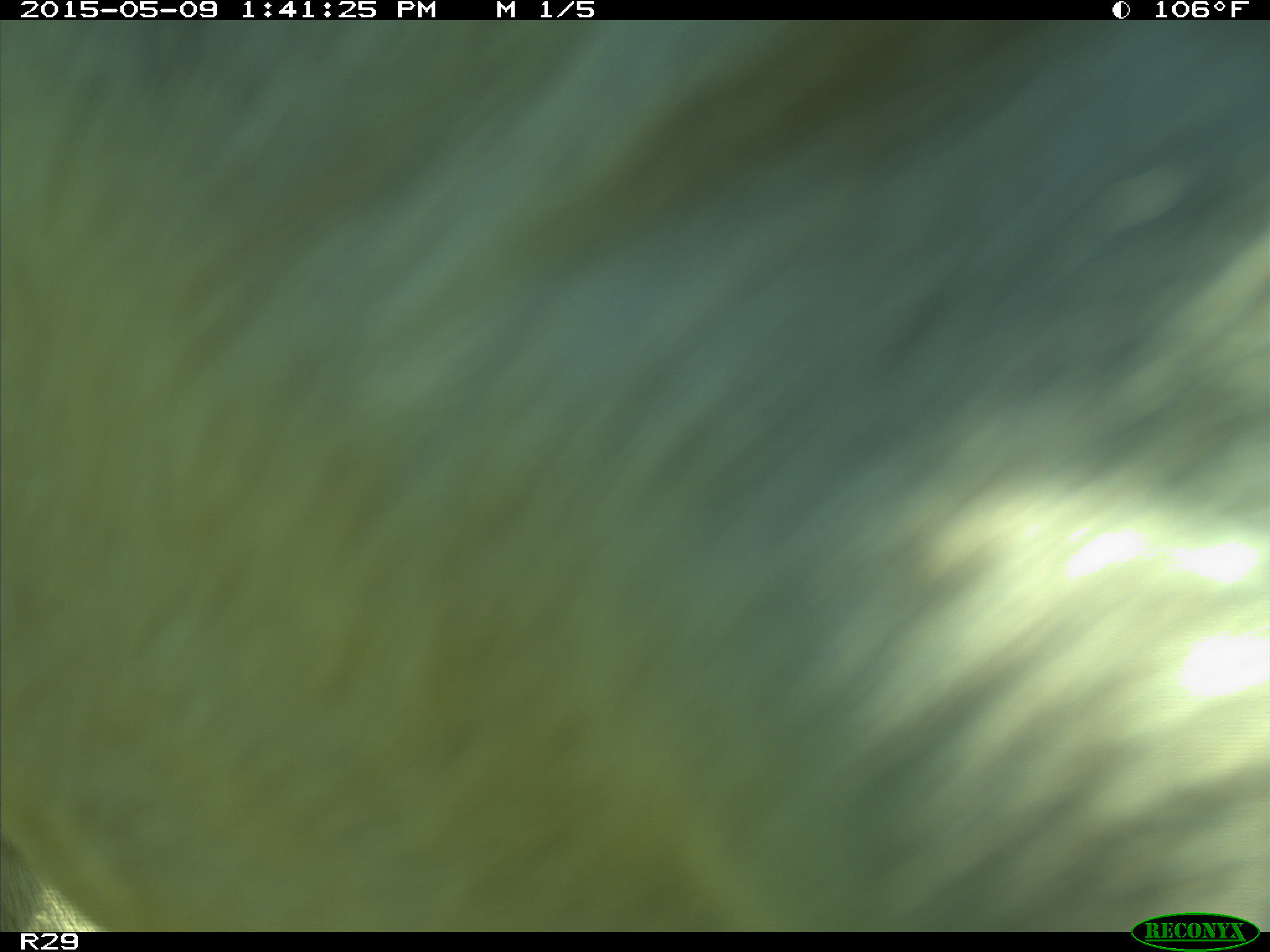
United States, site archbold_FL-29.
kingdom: Animalia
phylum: Chordata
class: Mammalia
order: Artiodactyla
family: Bovidae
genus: Bos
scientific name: Bos taurus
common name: domestic cow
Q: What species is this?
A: Bos taurus (domestic cow).